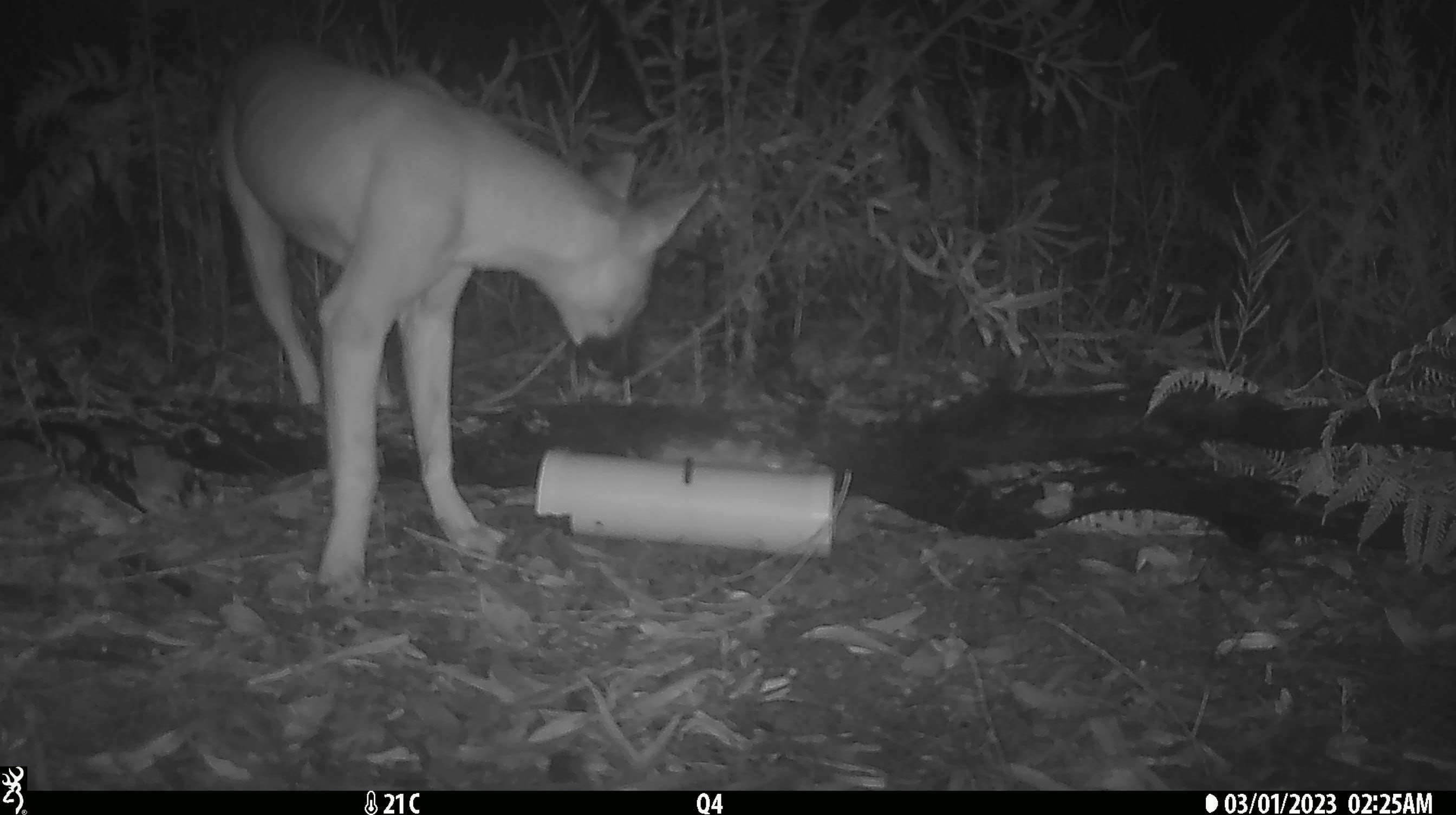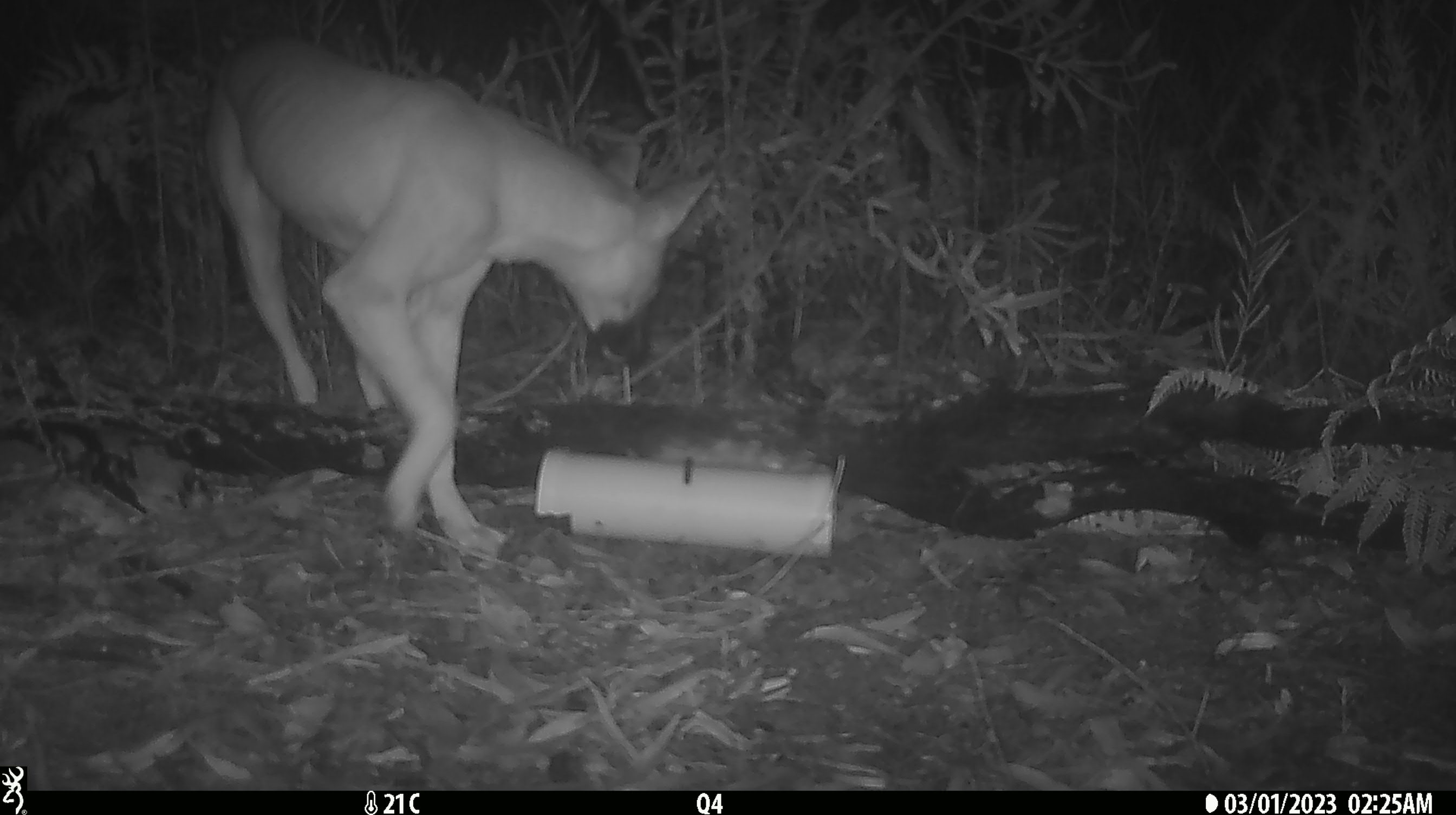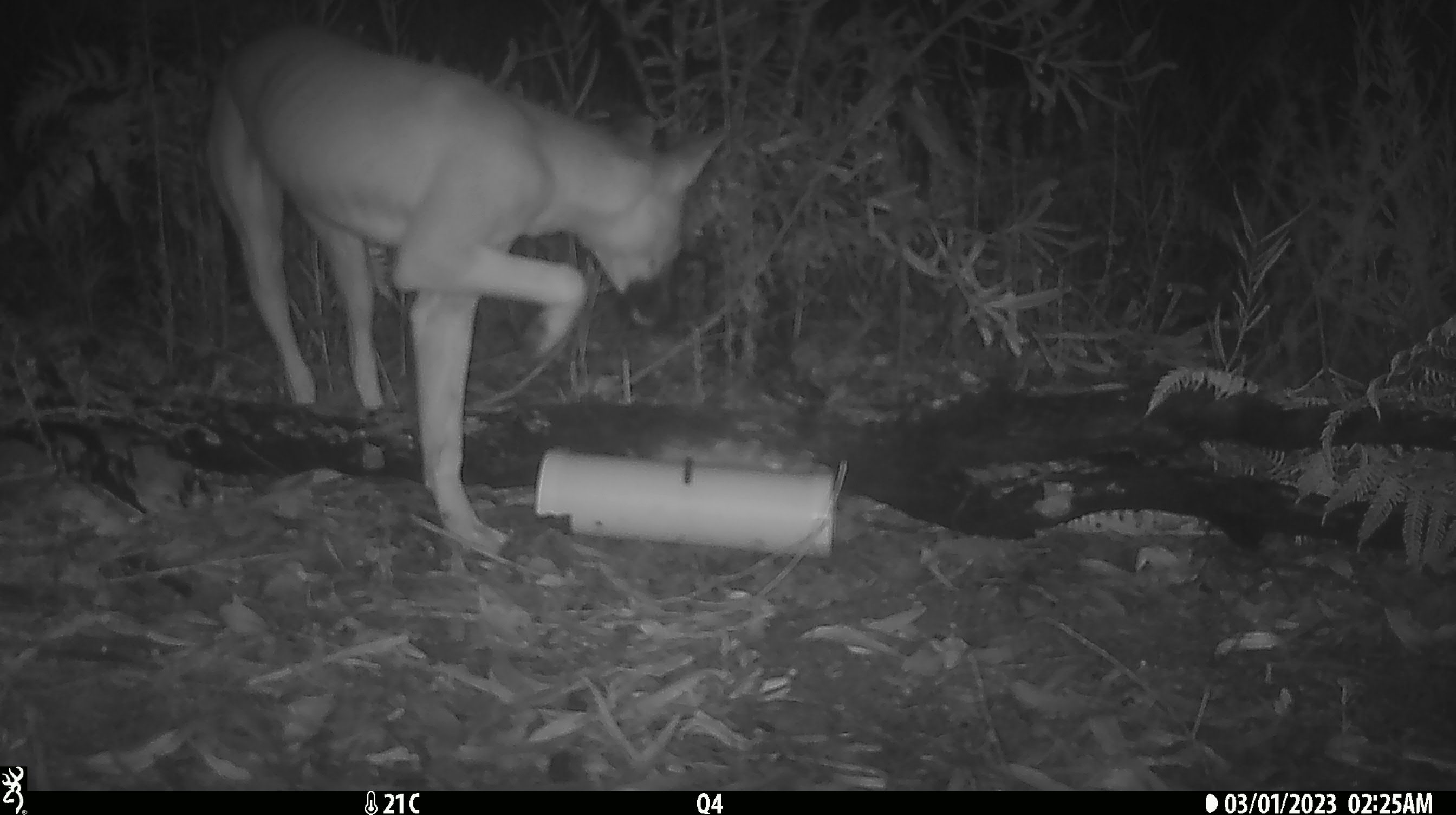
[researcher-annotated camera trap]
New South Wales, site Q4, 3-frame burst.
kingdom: Animalia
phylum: Chordata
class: Mammalia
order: Carnivora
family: Canidae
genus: Canis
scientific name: Canis familiaris dingo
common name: dingo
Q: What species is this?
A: Dingo (Canis familiaris dingo).